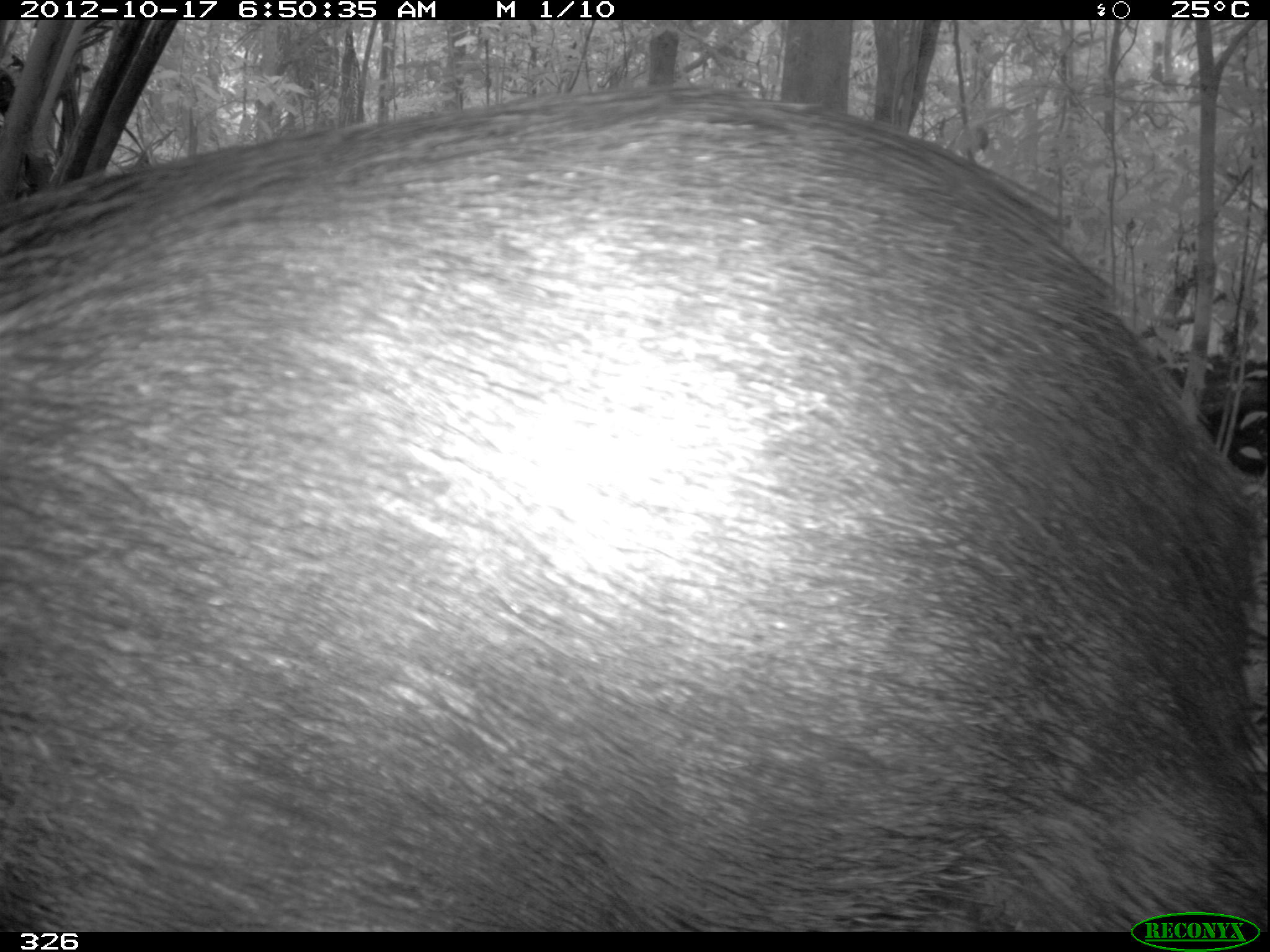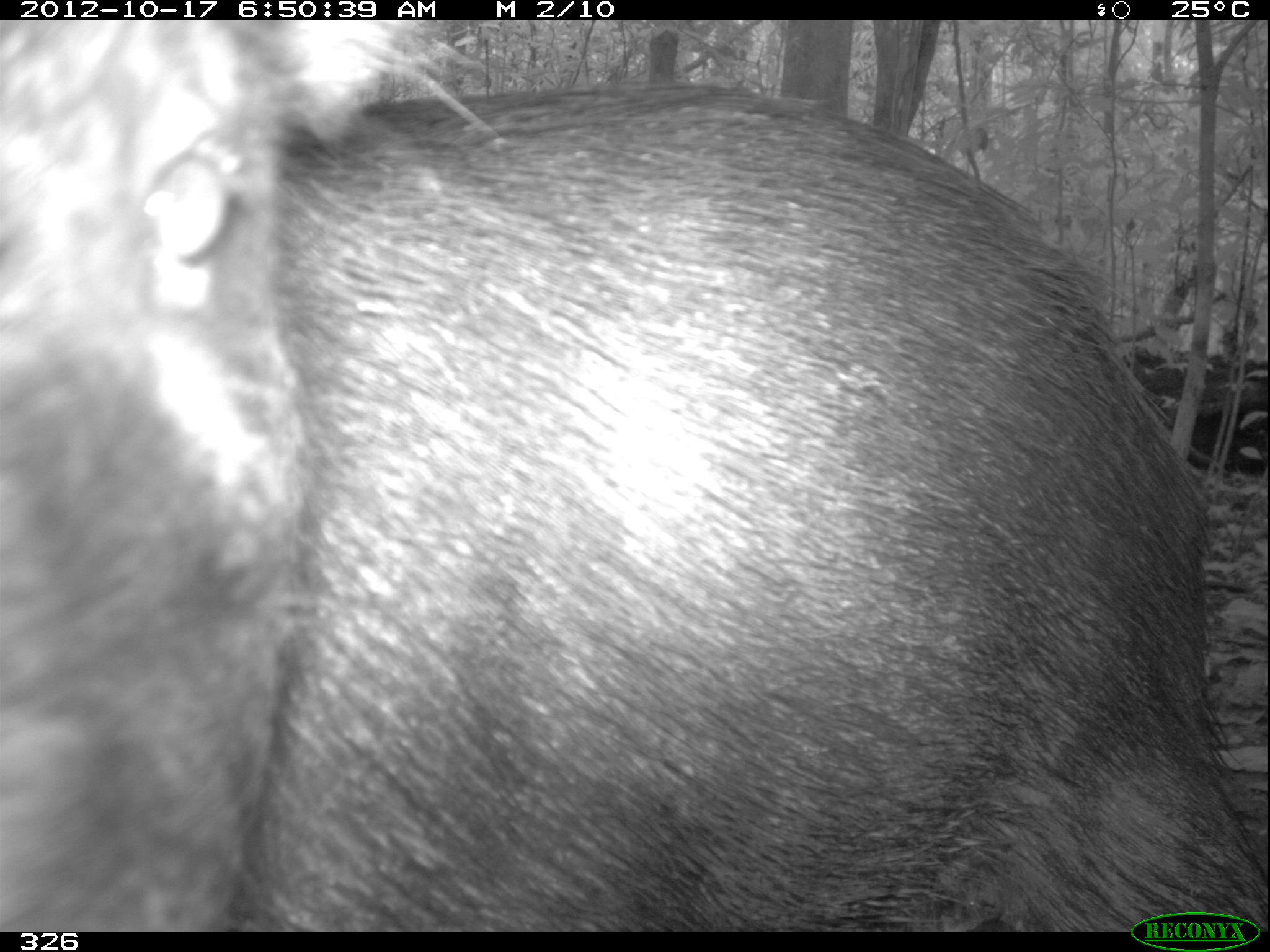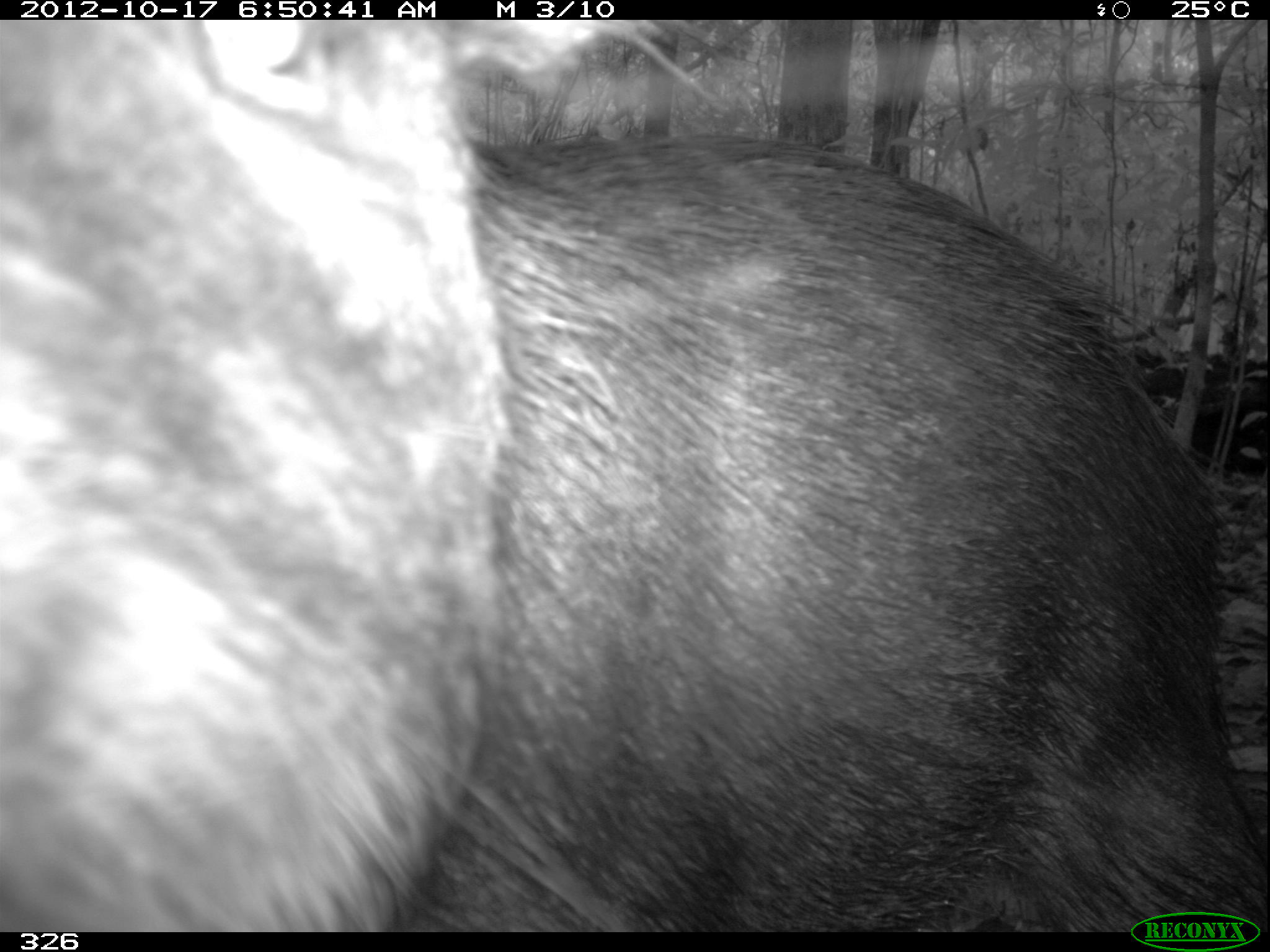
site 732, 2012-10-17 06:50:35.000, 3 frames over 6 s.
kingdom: Animalia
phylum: Chordata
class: Mammalia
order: Artiodactyla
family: Tayassuidae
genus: Tayassu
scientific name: Tayassu pecari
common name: white-lipped peccary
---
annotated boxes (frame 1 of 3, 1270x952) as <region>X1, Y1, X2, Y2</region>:
tayassu pecari: <region>2, 83, 1267, 930</region>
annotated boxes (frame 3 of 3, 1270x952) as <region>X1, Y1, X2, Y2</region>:
tayassu pecari: <region>1, 19, 1267, 932</region>